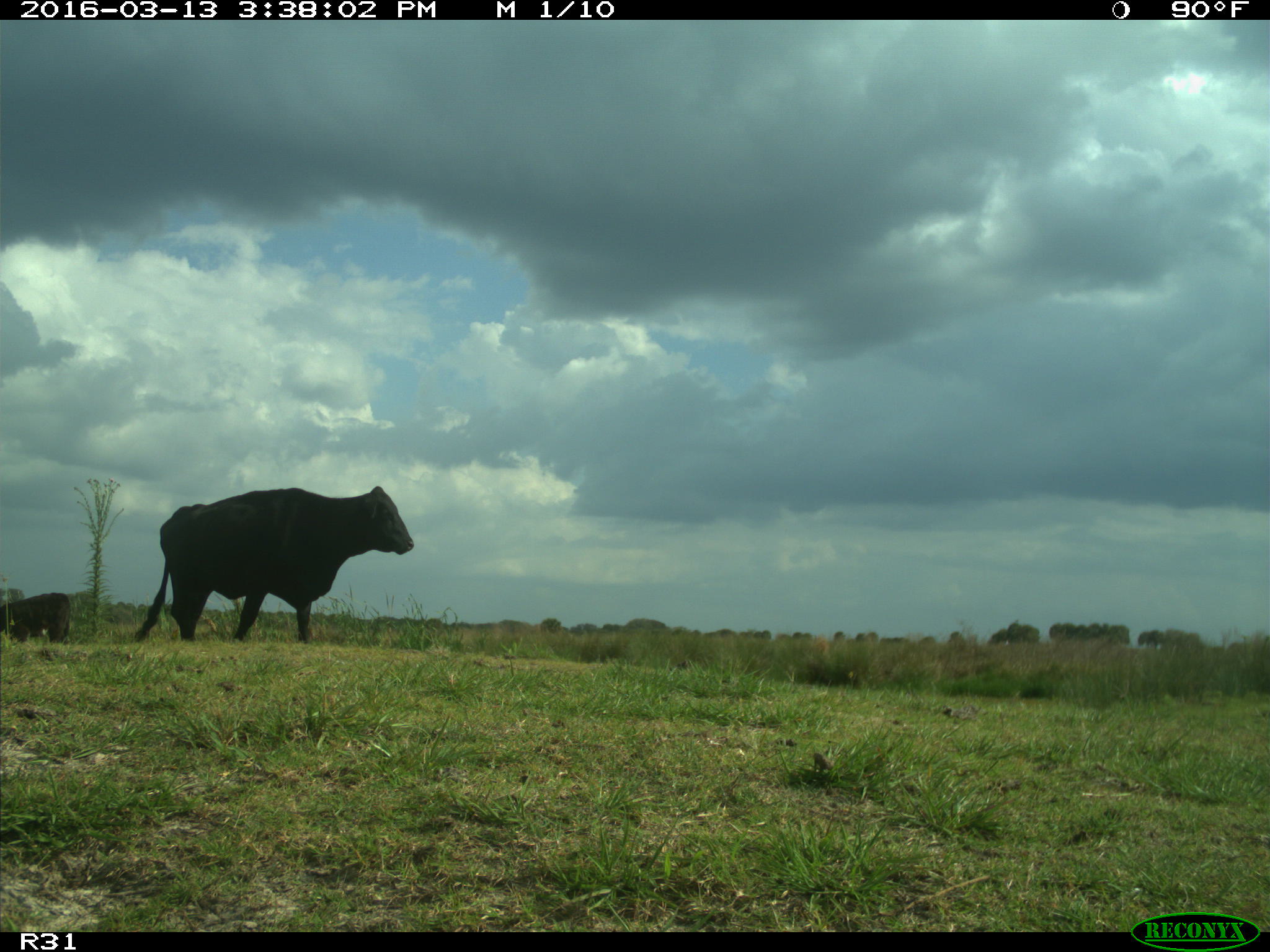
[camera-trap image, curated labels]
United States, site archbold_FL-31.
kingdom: Animalia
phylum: Chordata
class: Mammalia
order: Artiodactyla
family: Bovidae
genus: Bos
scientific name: Bos taurus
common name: domestic cow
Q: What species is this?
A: Bos taurus (domestic cow).